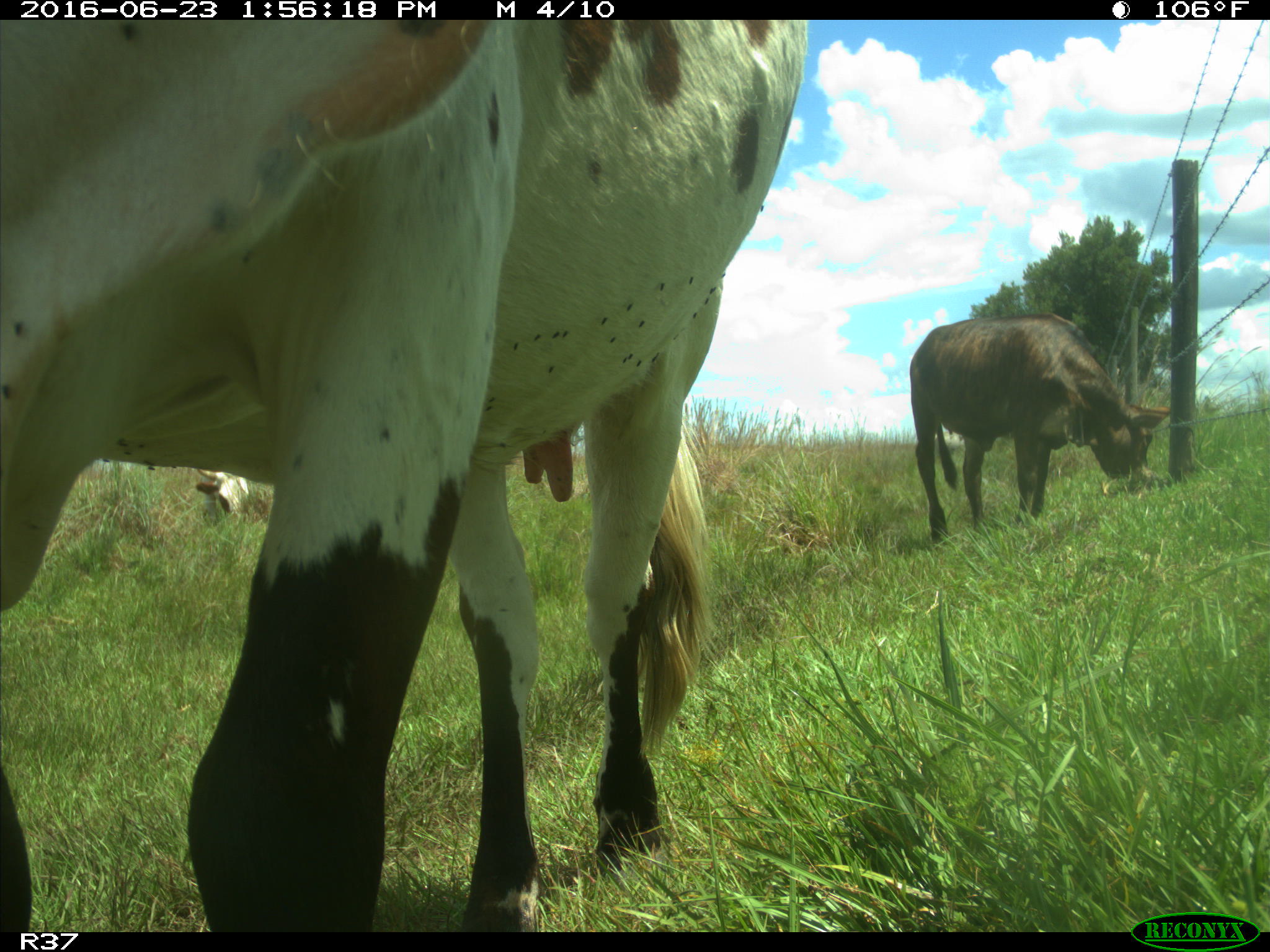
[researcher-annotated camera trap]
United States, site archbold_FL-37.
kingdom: Animalia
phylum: Chordata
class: Mammalia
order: Artiodactyla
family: Bovidae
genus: Bos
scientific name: Bos taurus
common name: domestic cow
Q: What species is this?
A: Bos taurus (domestic cow).